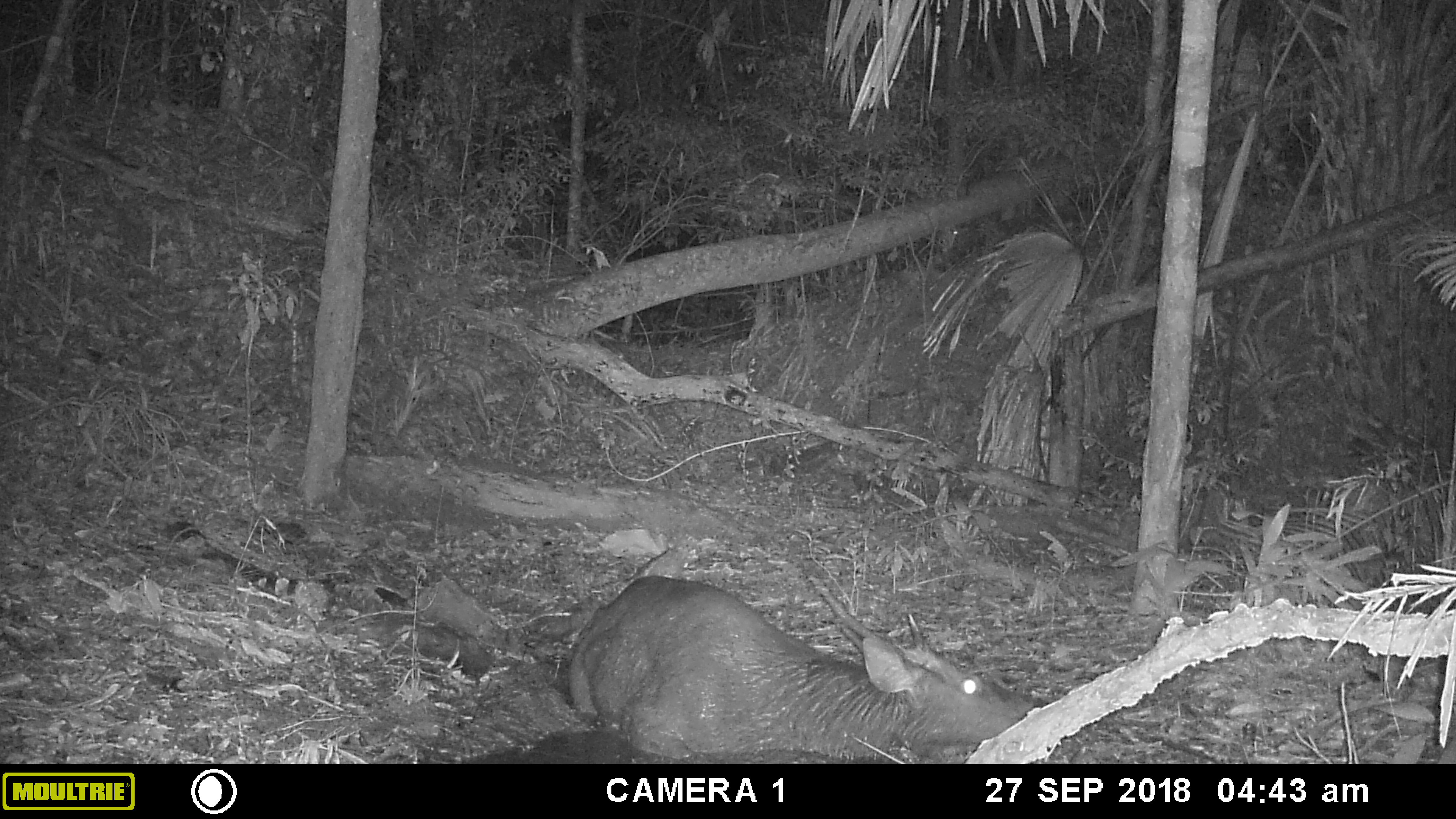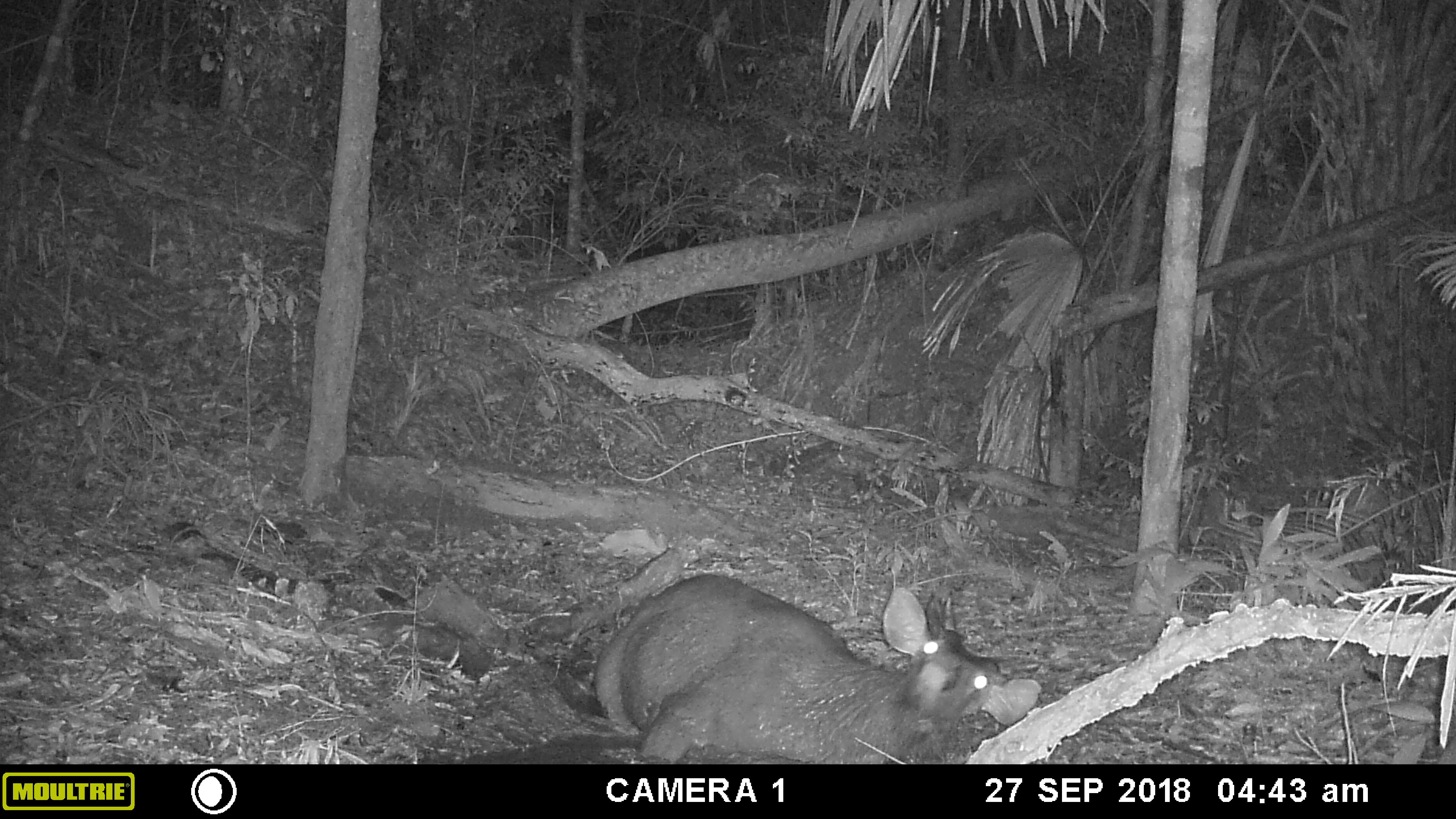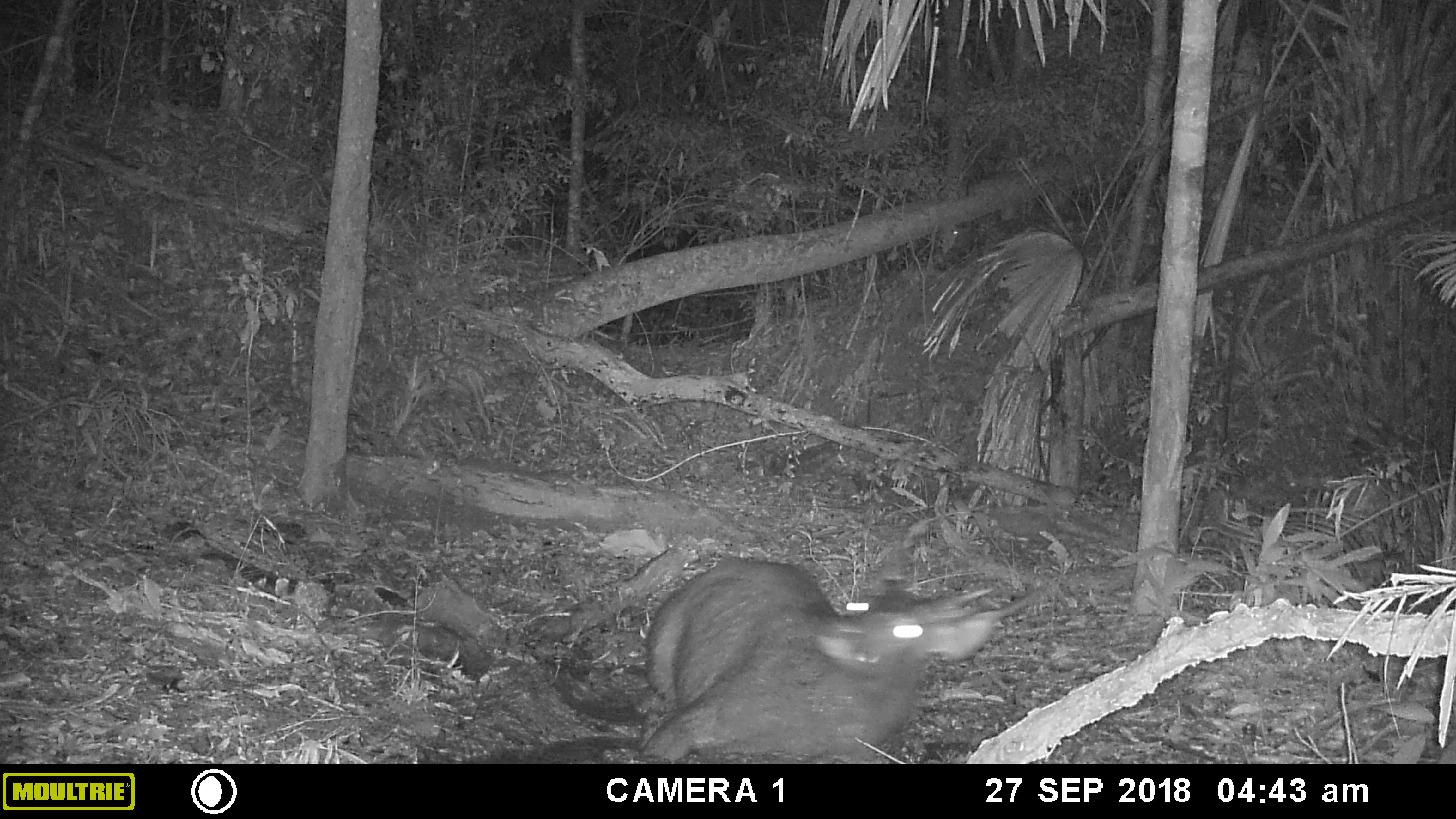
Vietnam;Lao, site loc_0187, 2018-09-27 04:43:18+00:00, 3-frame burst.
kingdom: Animalia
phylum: Chordata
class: Mammalia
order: Artiodactyla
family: Cervidae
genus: Rusa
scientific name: Rusa unicolor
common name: sambar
Sambar (Rusa unicolor). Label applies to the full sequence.